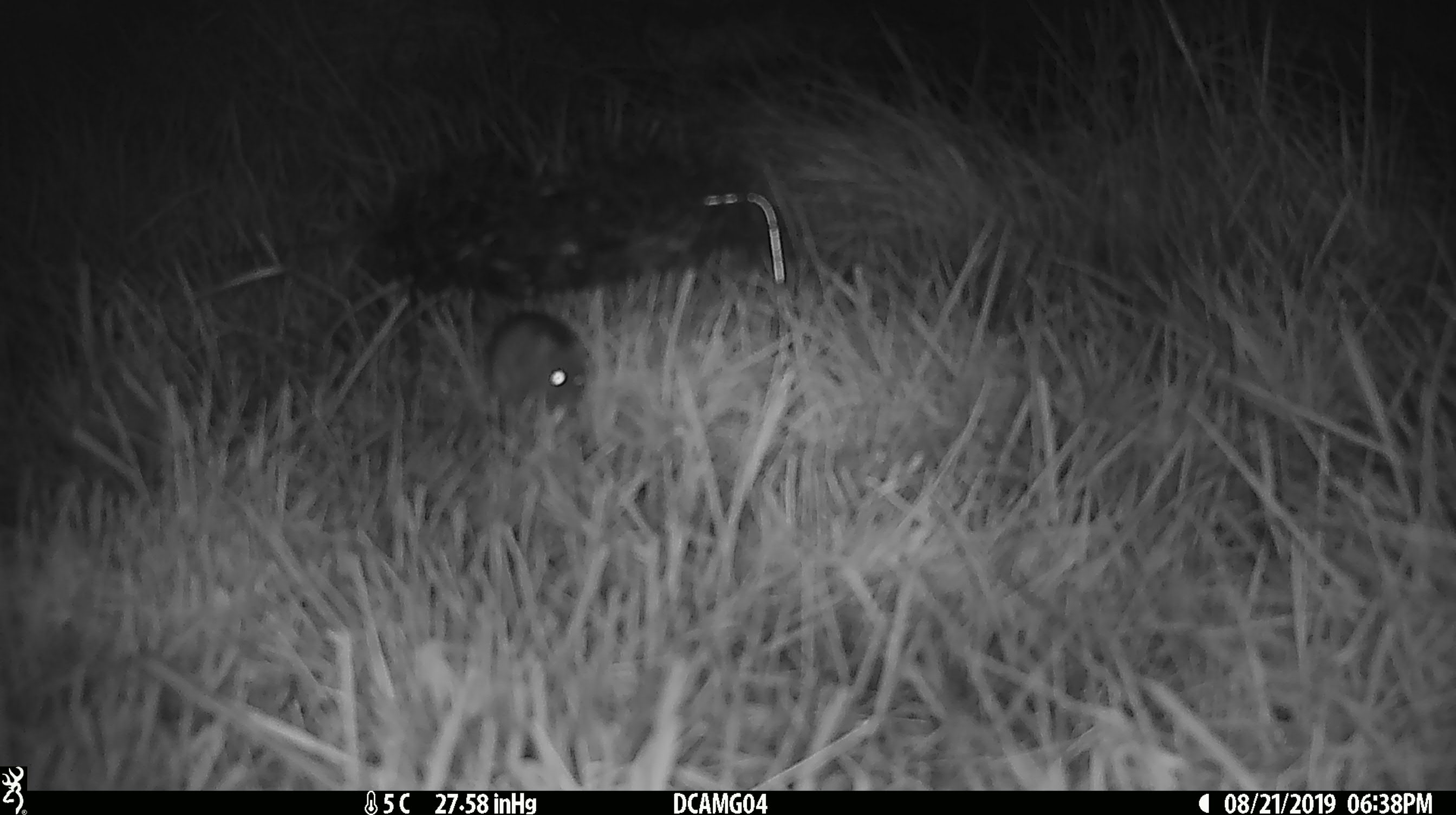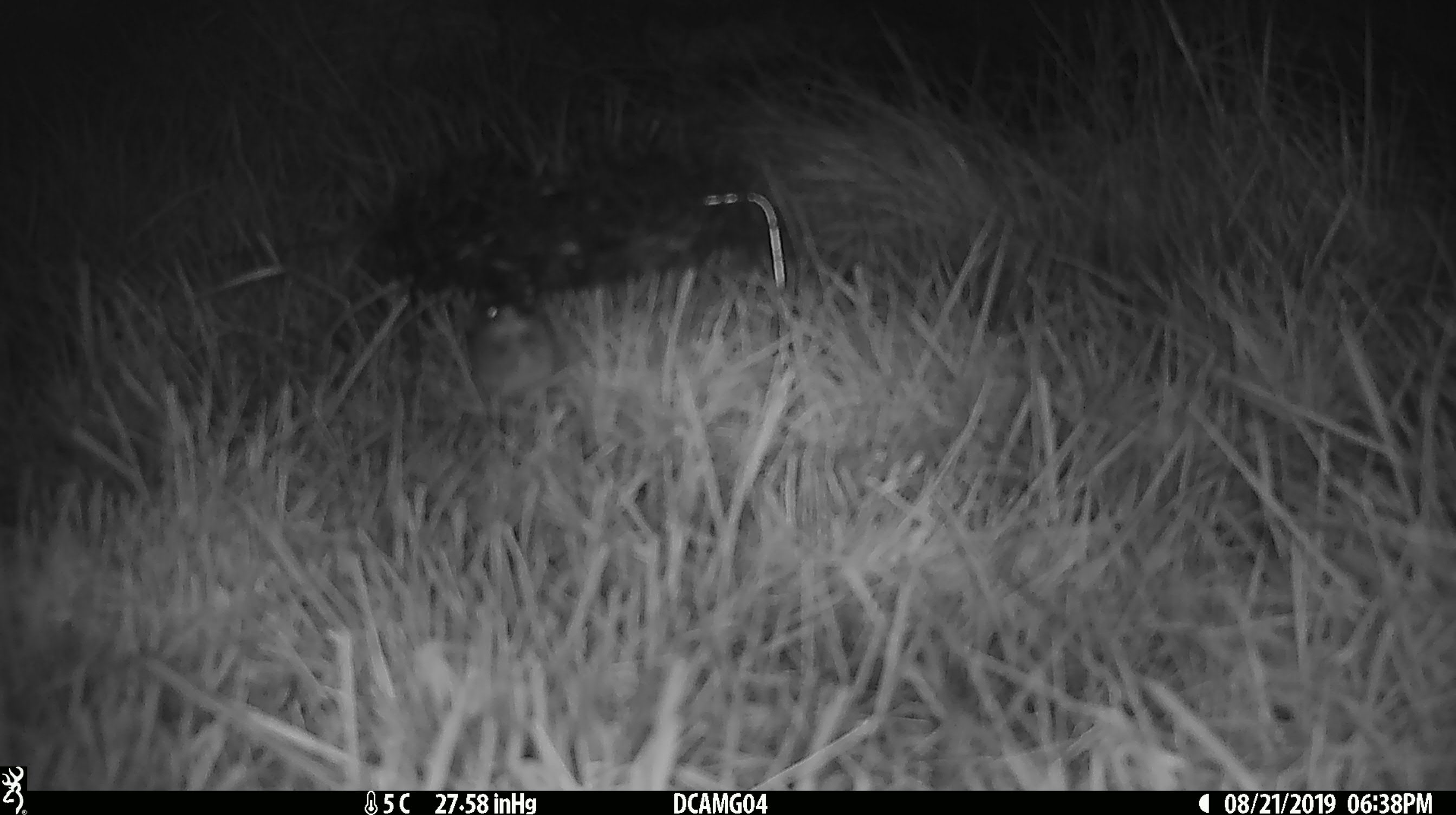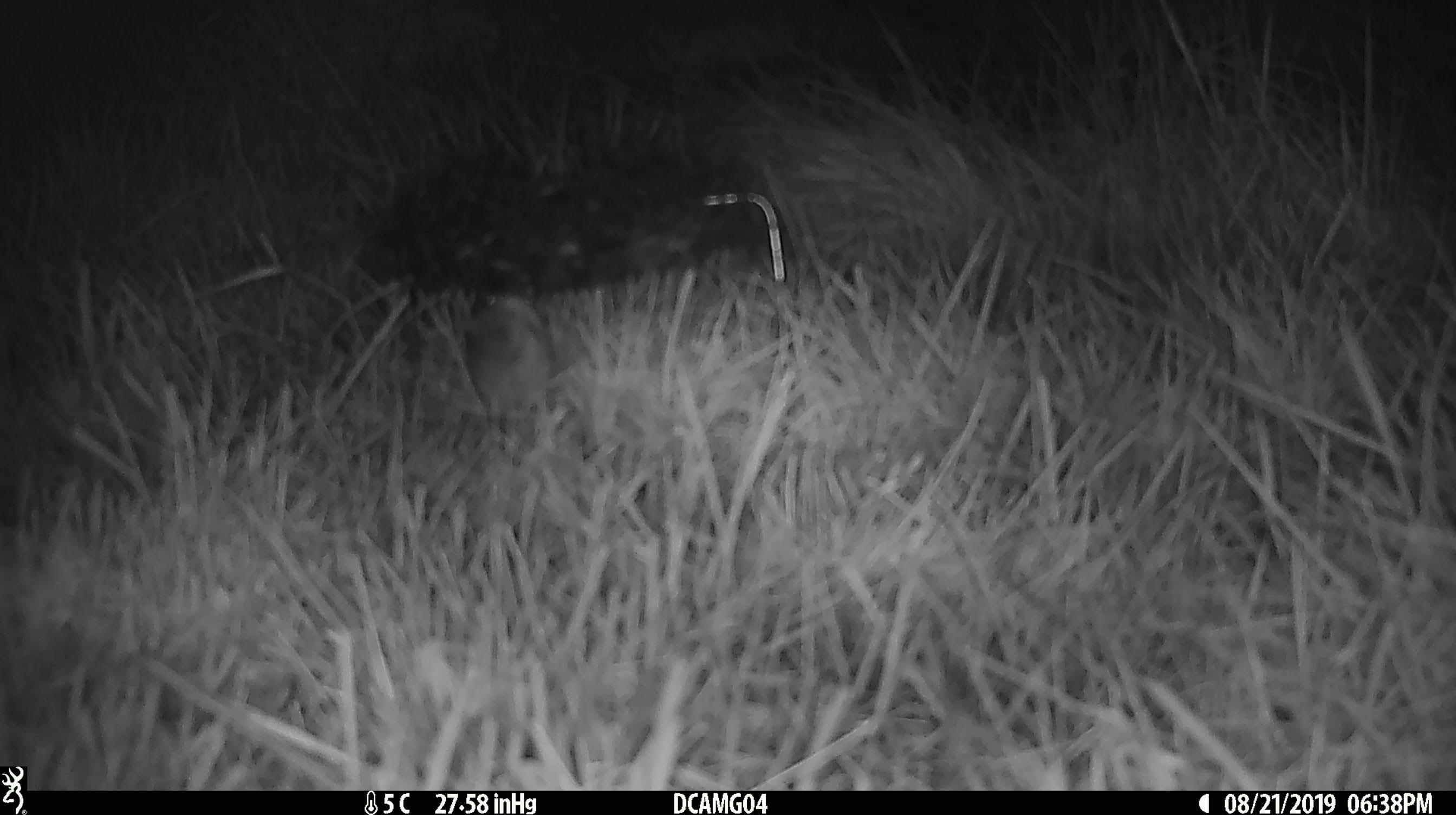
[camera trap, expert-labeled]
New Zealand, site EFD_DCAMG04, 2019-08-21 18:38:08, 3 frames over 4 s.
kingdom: Animalia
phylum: Chordata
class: Mammalia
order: Rodentia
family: Muridae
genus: Mus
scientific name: Mus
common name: mouse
Mouse (Mus).